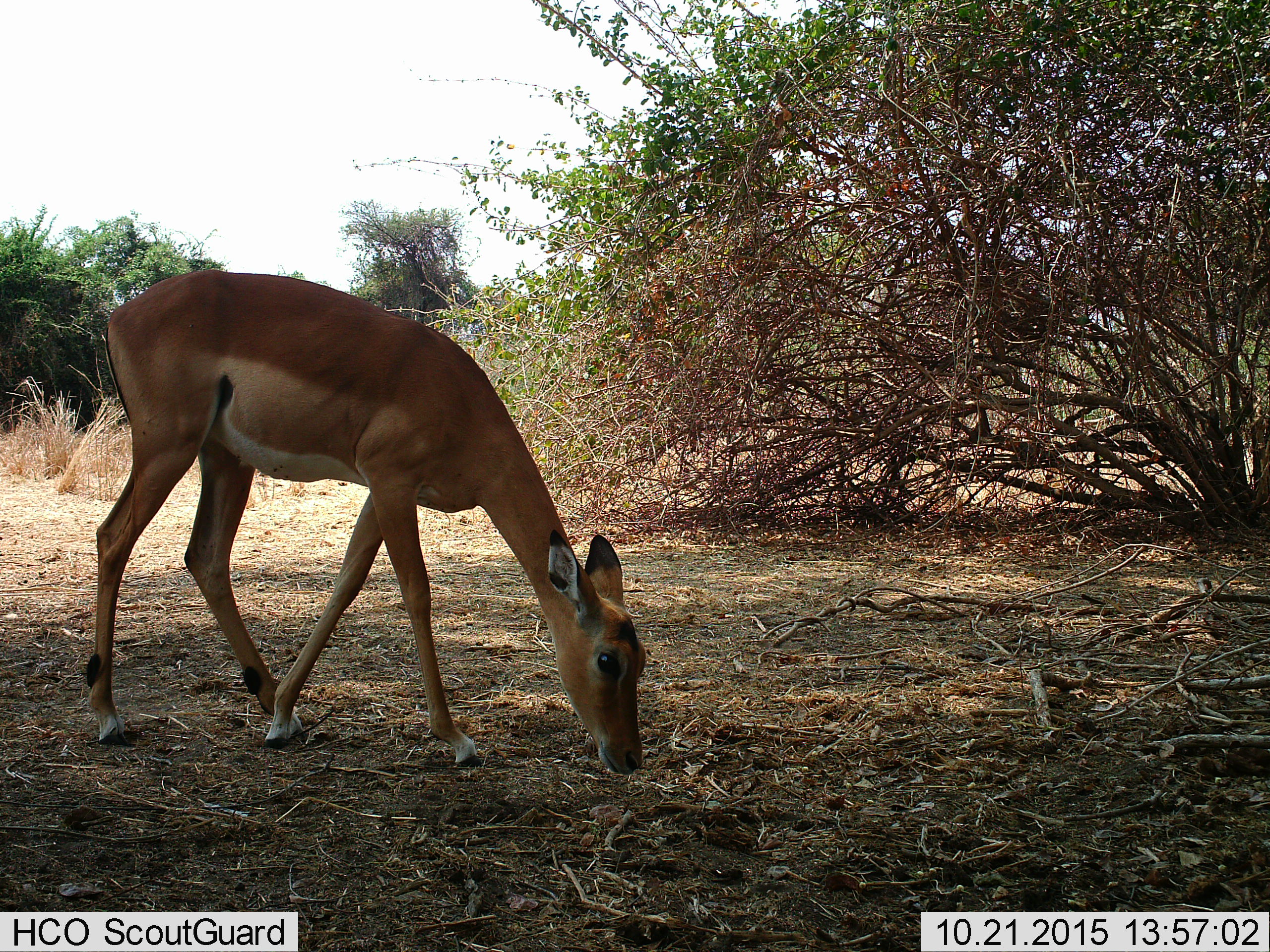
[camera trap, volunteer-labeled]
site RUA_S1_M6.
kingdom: Animalia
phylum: Chordata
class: Mammalia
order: Artiodactyla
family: Bovidae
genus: Aepyceros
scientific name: Aepyceros melampus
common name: impala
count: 1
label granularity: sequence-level